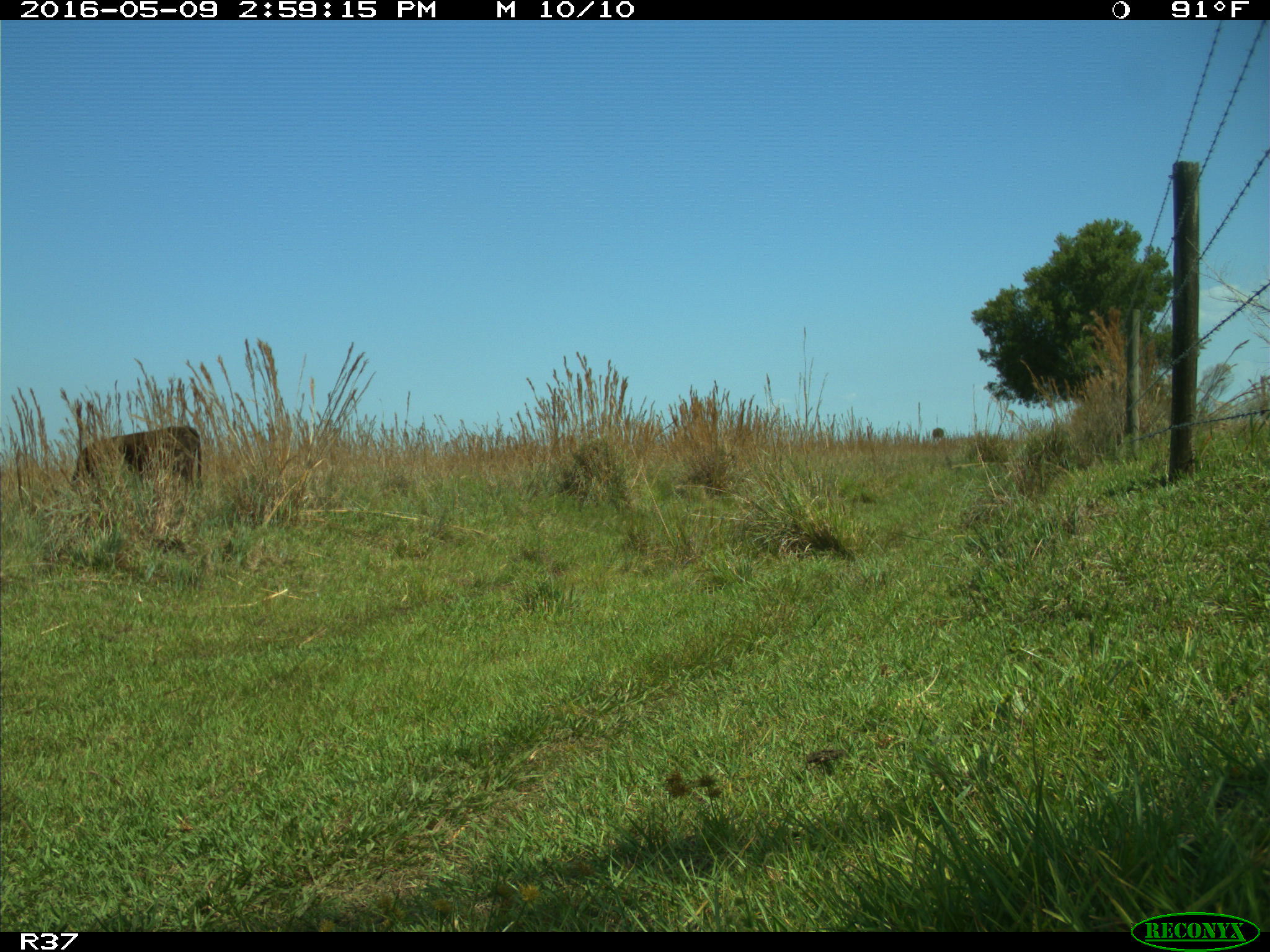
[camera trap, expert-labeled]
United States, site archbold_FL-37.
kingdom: Animalia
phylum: Chordata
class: Mammalia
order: Artiodactyla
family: Bovidae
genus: Bos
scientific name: Bos taurus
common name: domestic cow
Bos taurus (domestic cow).